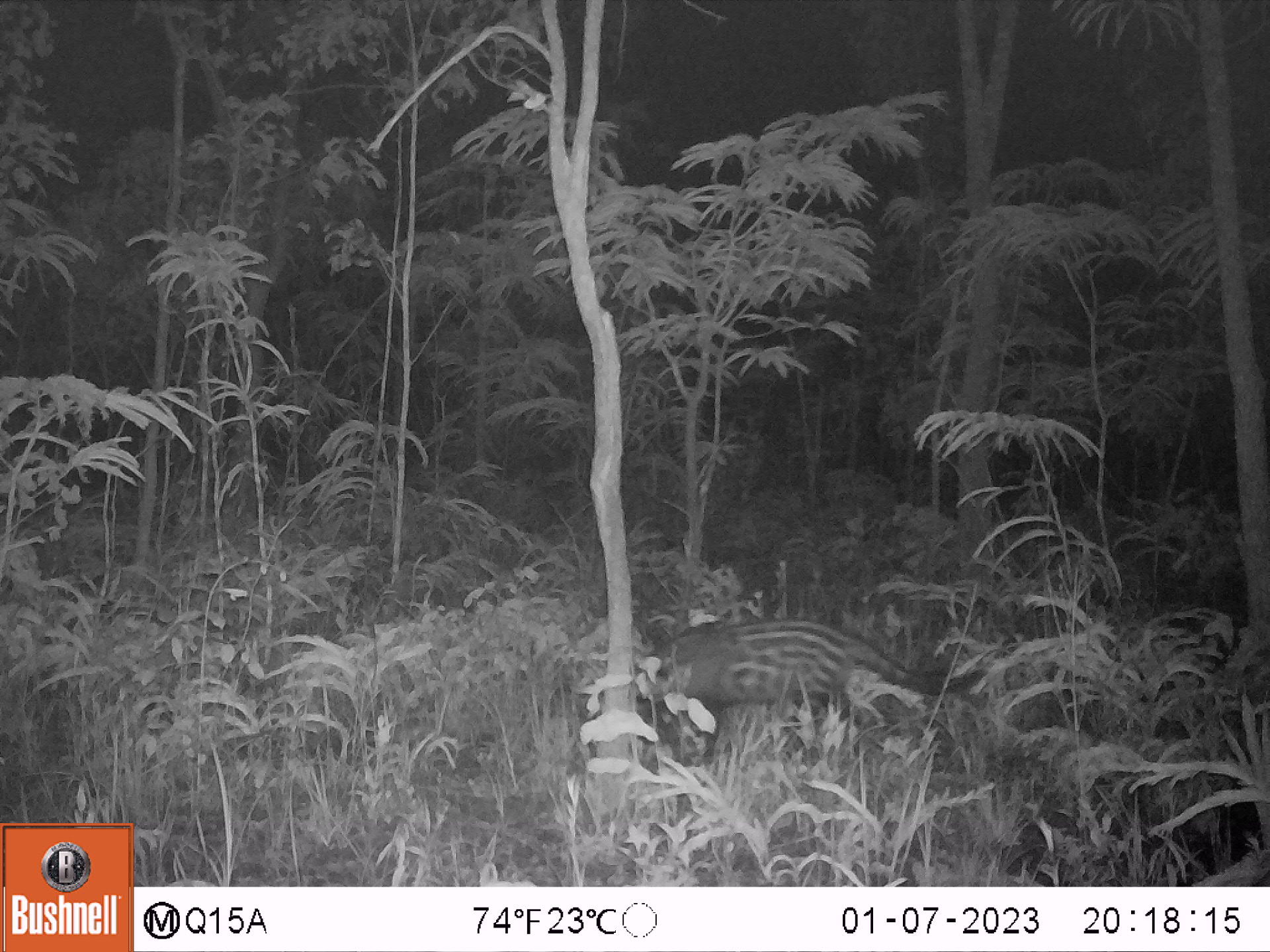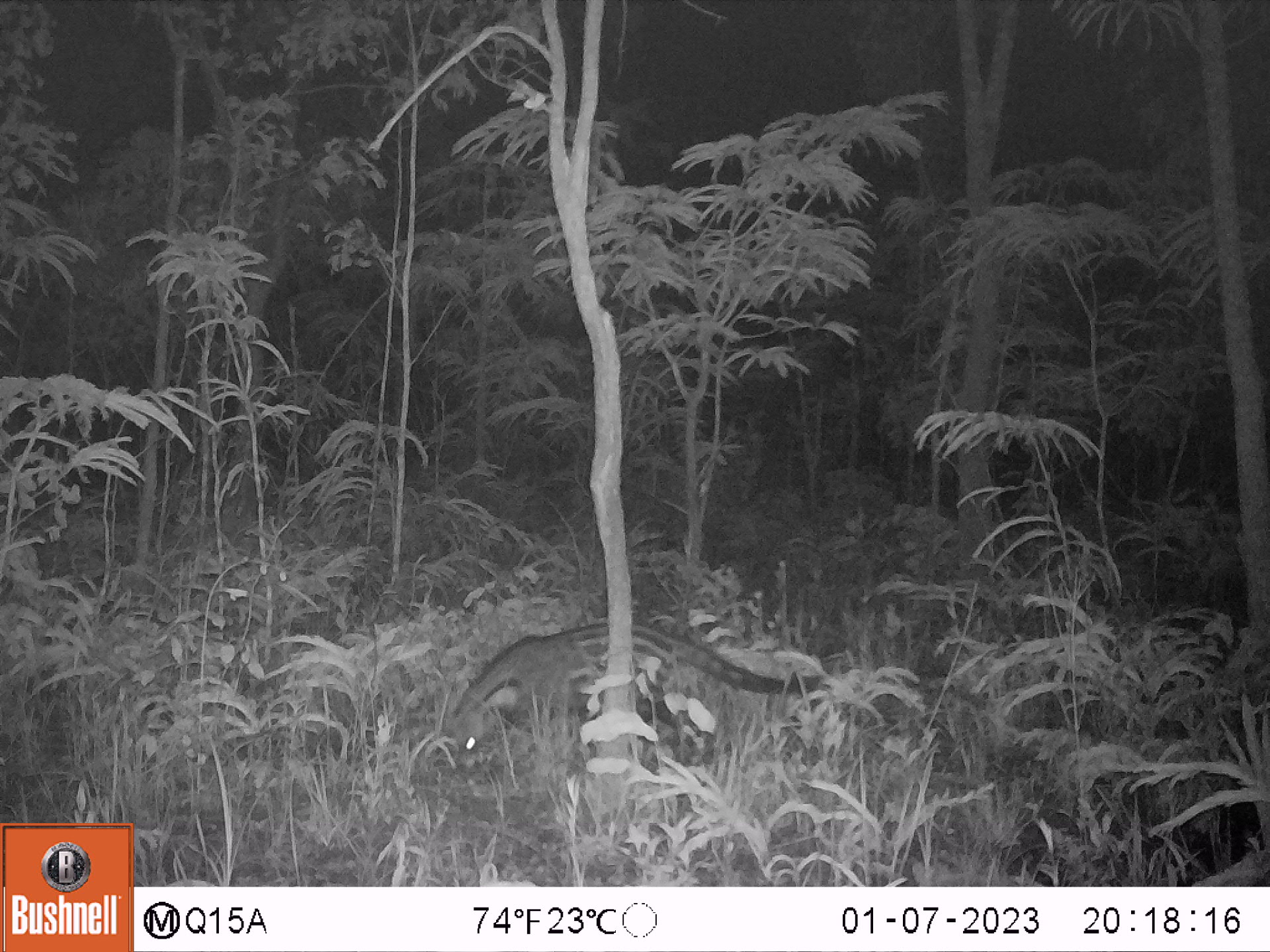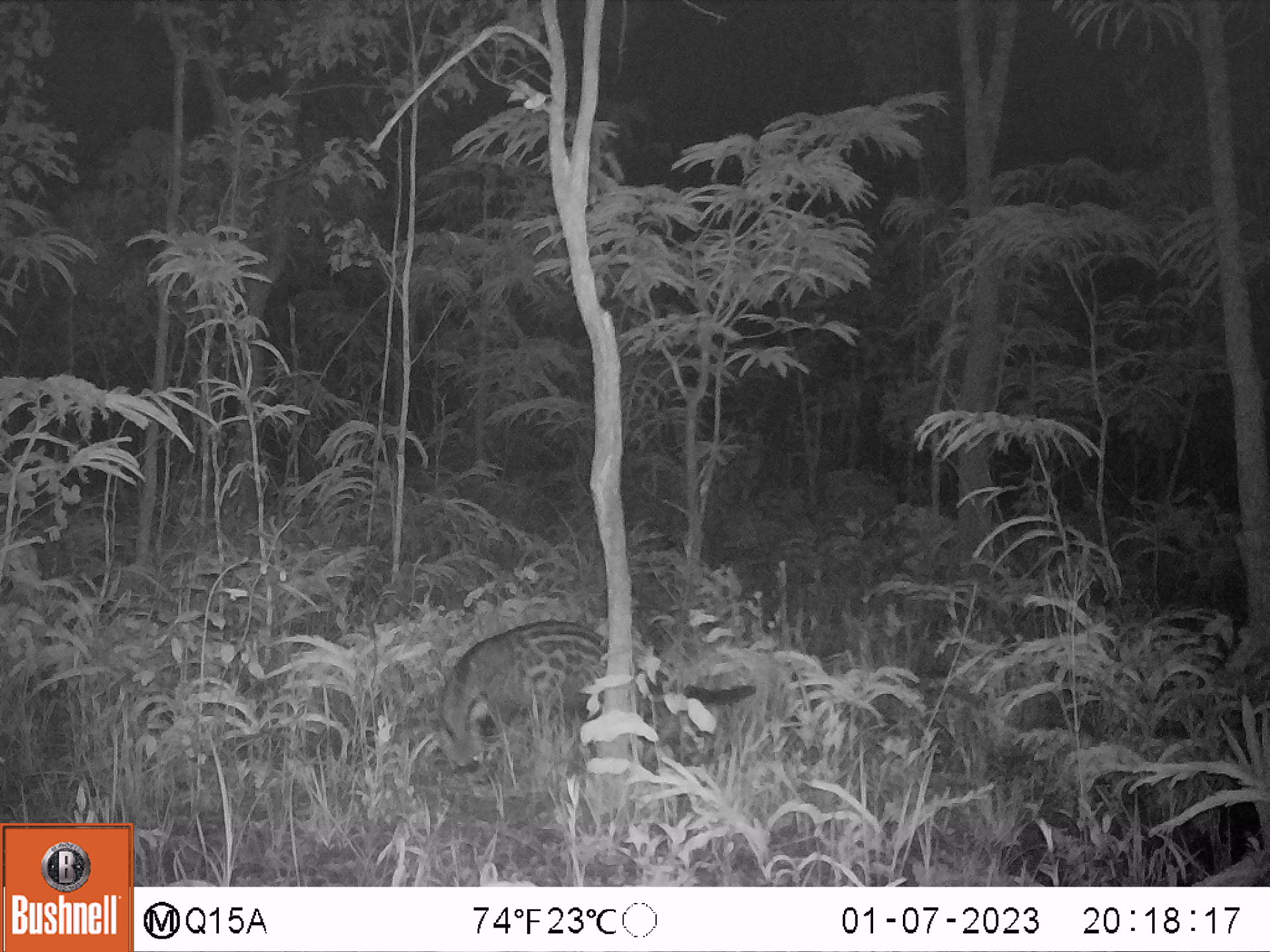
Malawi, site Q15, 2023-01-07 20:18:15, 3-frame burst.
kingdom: Animalia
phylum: Chordata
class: Mammalia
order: Carnivora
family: Viverridae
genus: Civettictis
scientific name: Civettictis civetta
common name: african civet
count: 1